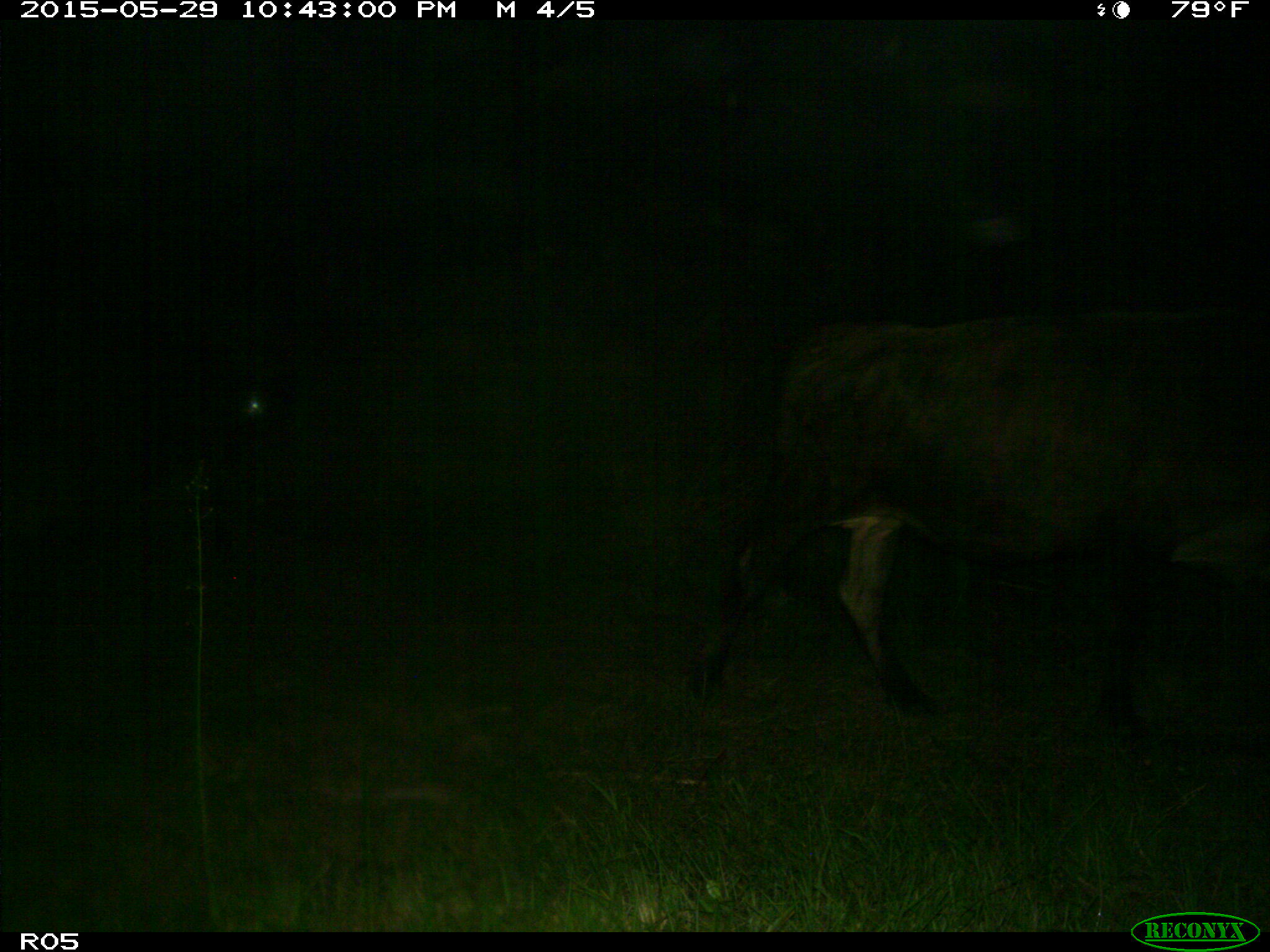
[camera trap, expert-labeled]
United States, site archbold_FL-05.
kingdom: Animalia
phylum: Chordata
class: Mammalia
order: Artiodactyla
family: Bovidae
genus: Bos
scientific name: Bos taurus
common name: domestic cow